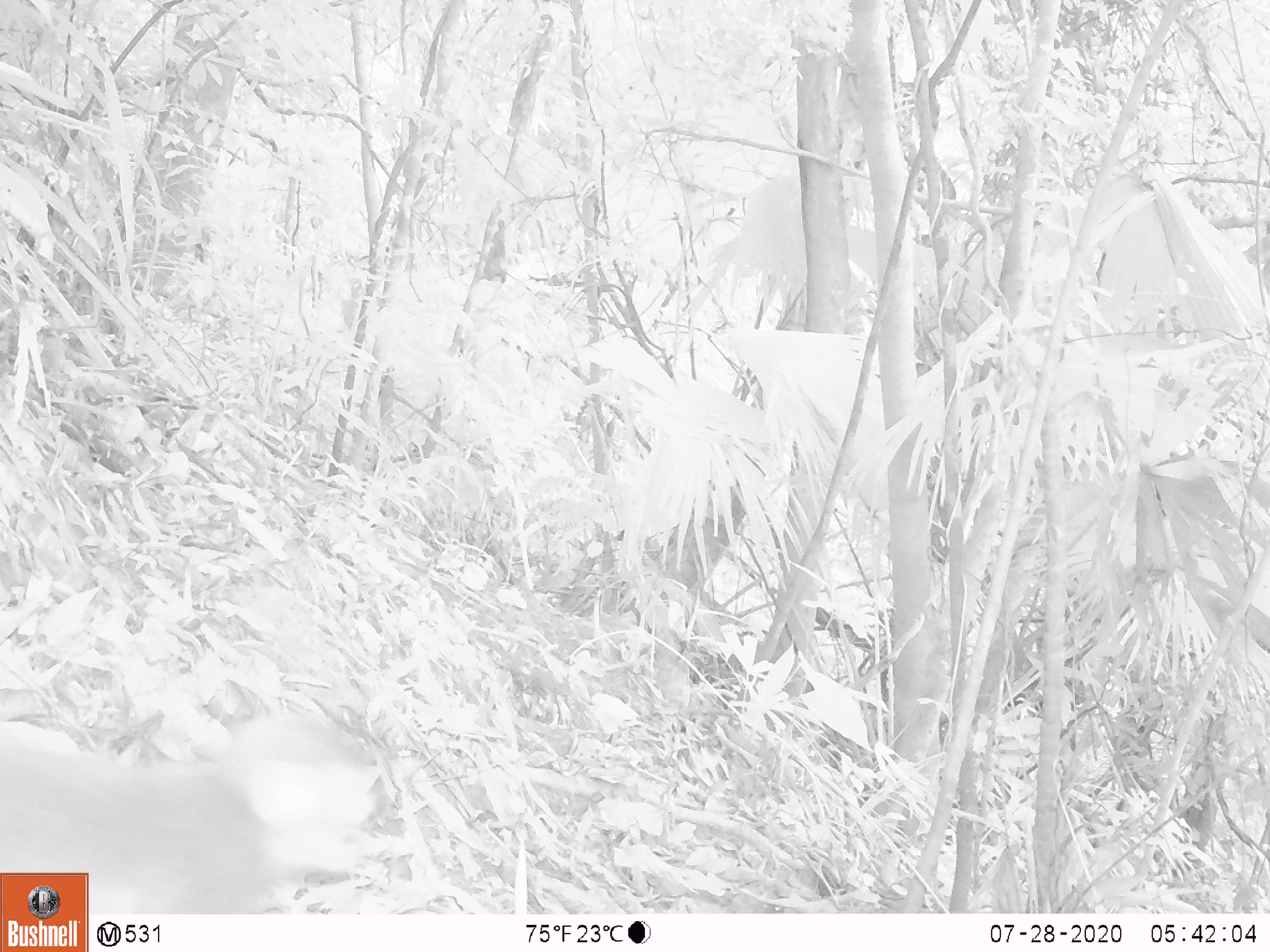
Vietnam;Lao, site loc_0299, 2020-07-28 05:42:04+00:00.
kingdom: Animalia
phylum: Chordata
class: Mammalia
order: Primates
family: Cercopithecidae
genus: Macaca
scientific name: Macaca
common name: macaque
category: unidentified macaque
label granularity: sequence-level